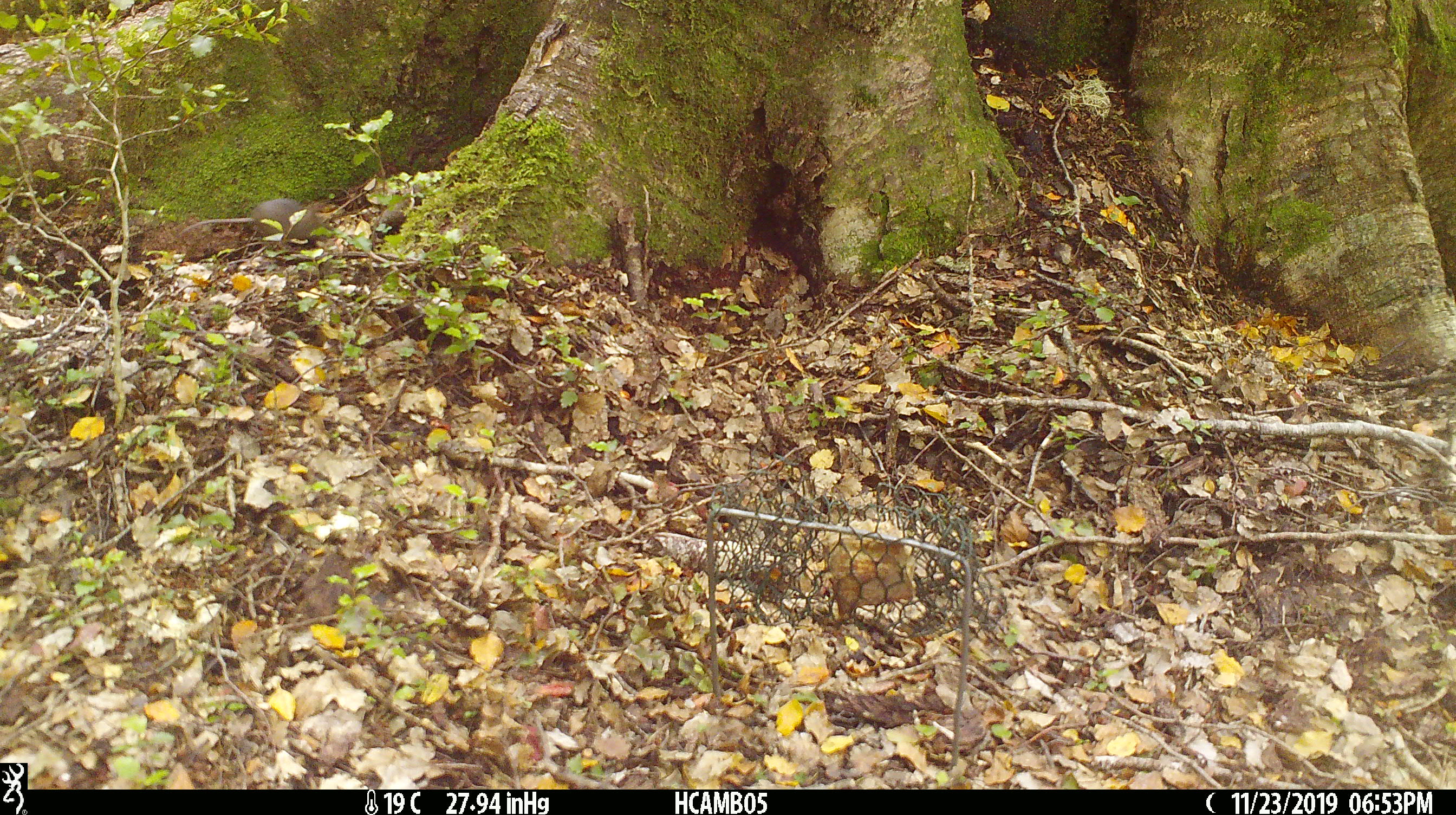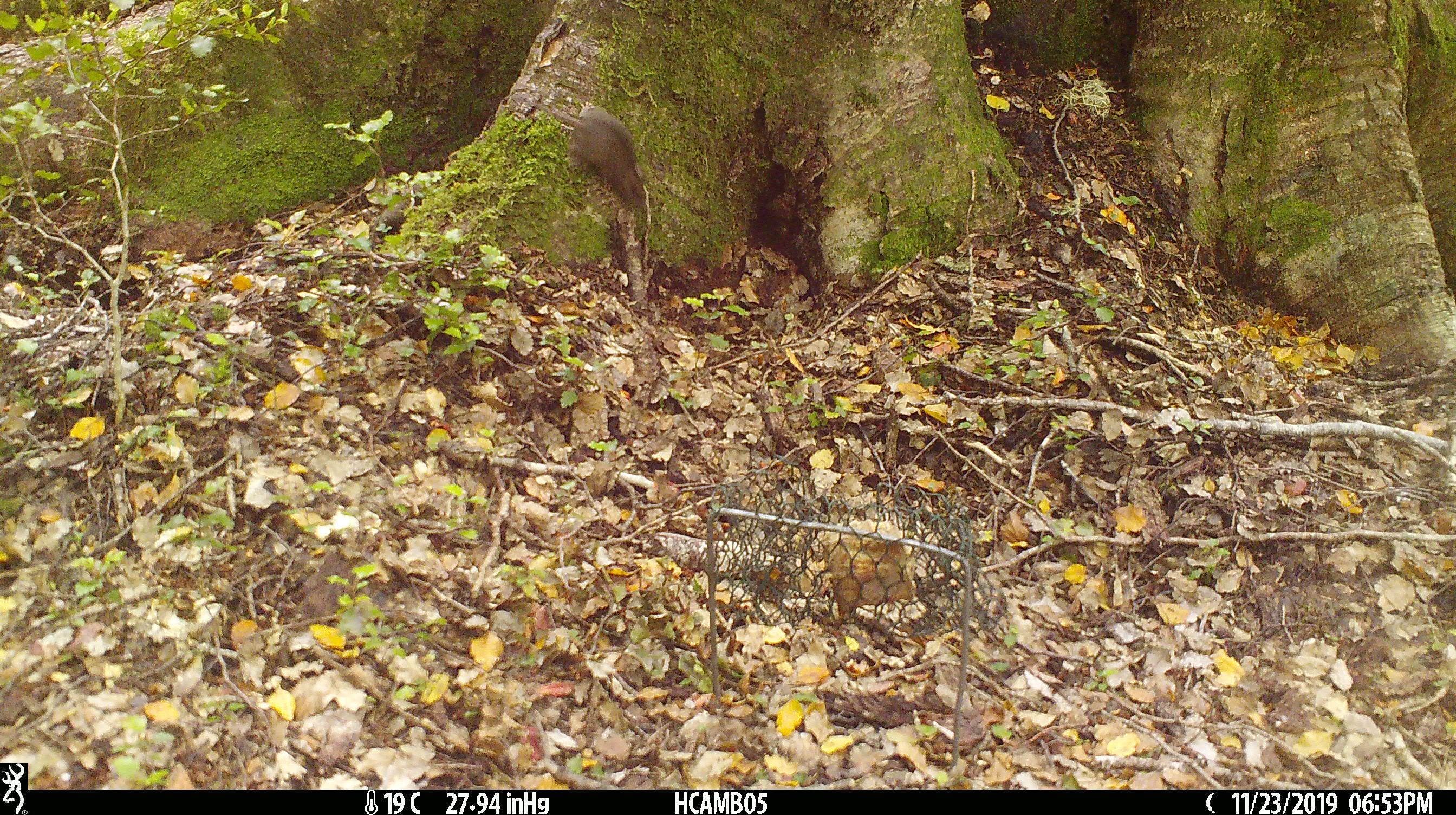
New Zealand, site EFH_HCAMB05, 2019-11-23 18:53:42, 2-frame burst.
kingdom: Animalia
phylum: Chordata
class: Mammalia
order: Rodentia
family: Muridae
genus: Mus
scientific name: Mus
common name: mouse